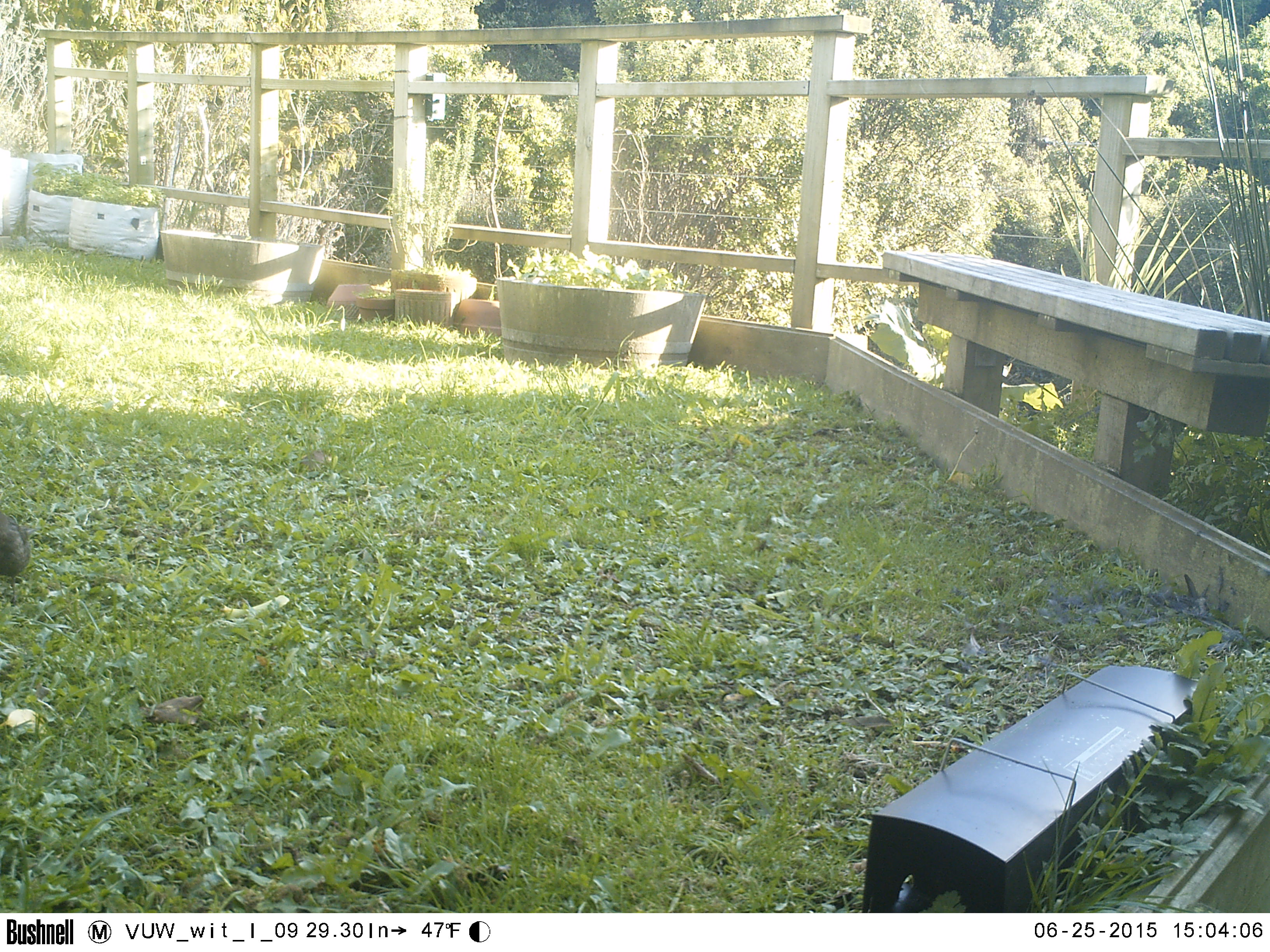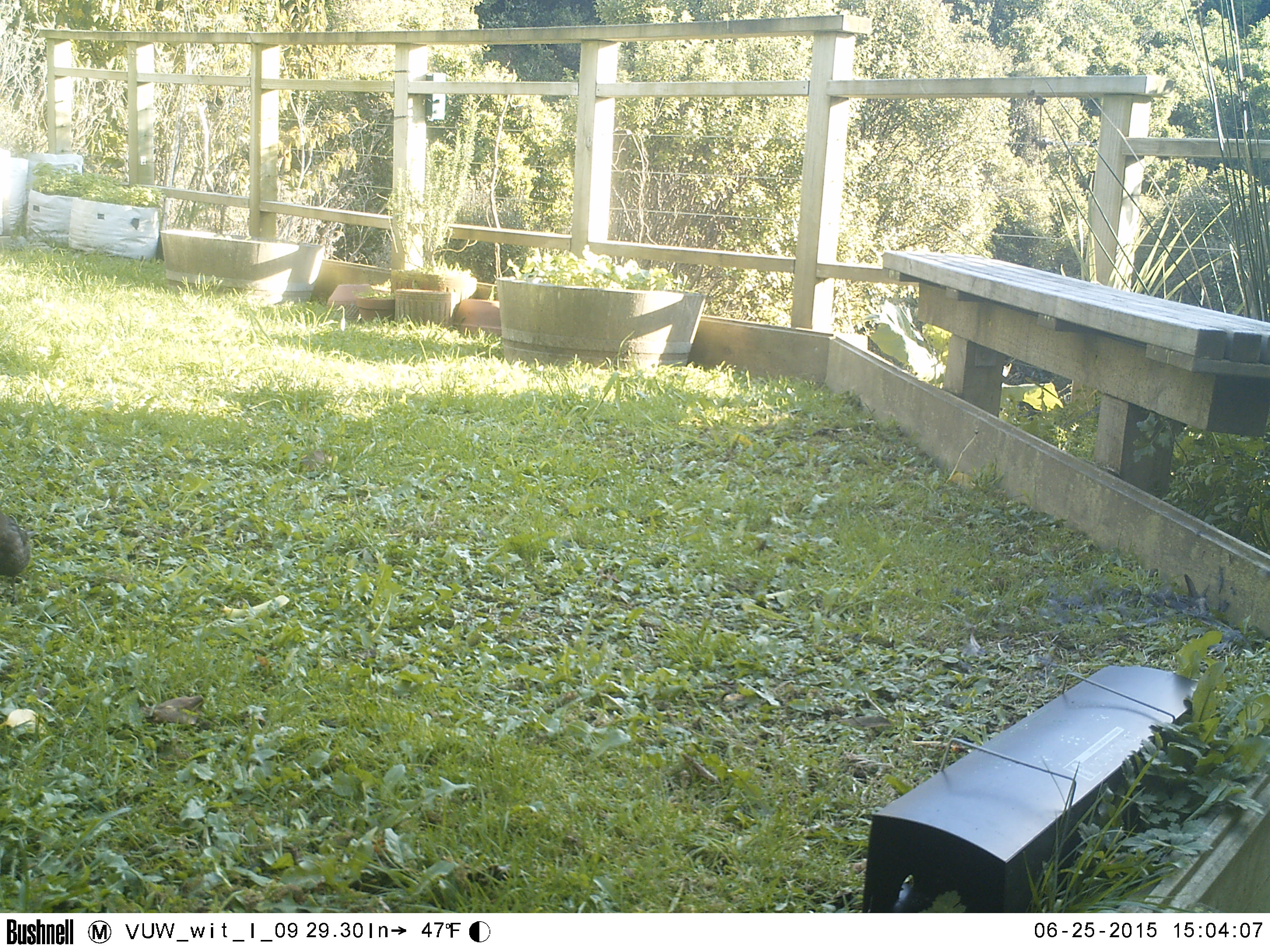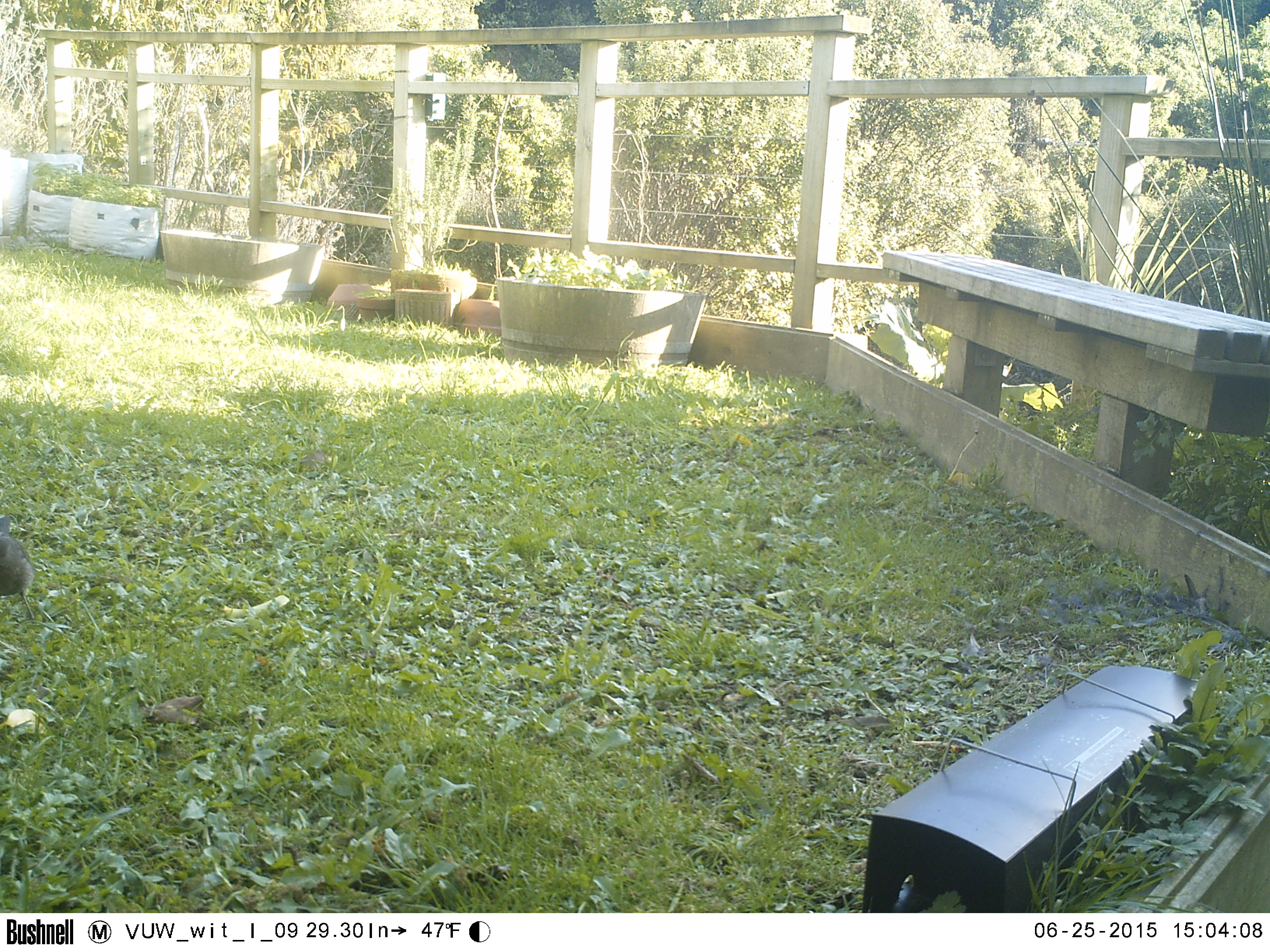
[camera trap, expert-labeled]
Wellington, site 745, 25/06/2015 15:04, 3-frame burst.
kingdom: Animalia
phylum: Chordata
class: Aves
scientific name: Aves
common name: bird